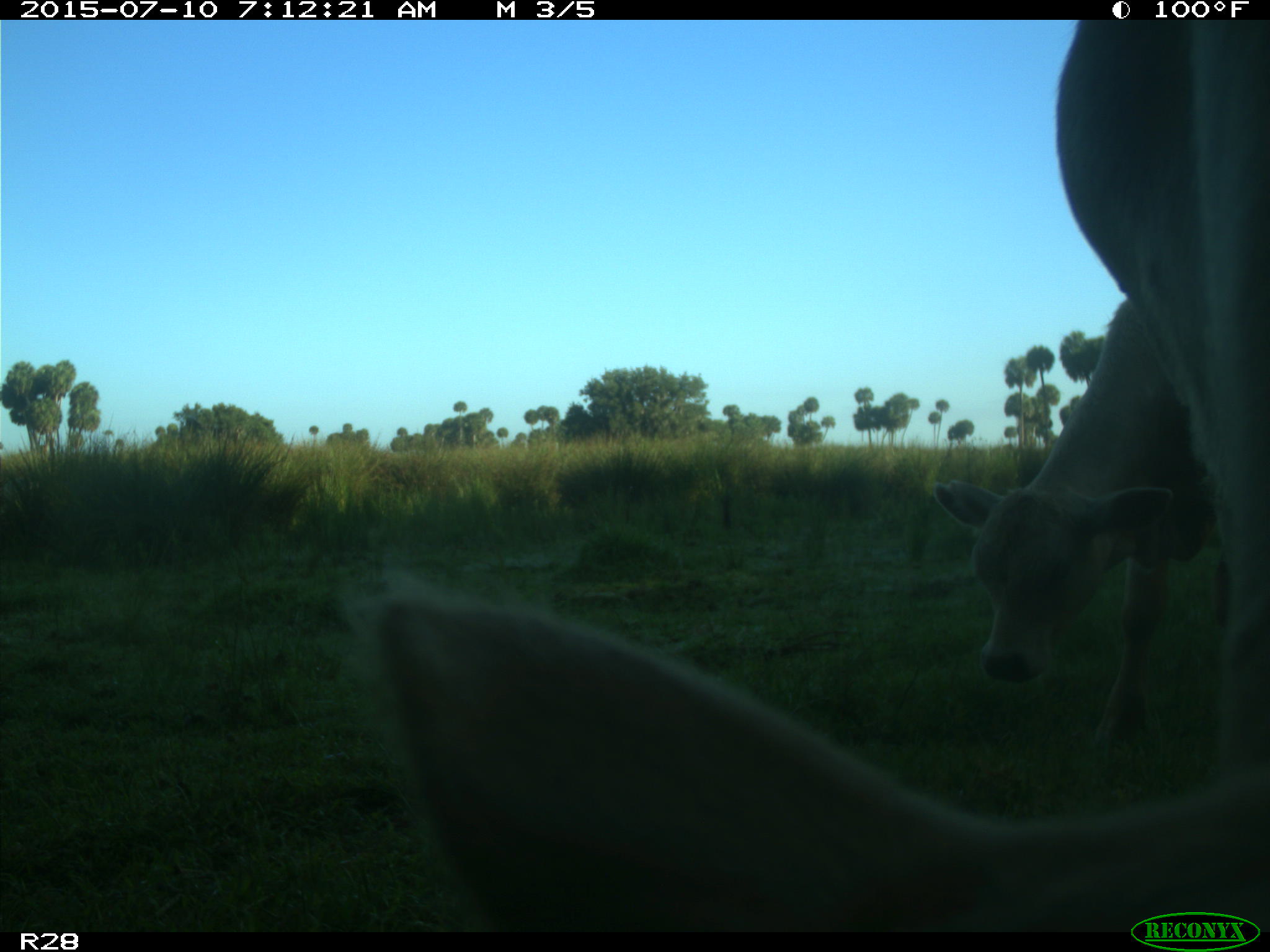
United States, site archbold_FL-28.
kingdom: Animalia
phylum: Chordata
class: Mammalia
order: Artiodactyla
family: Bovidae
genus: Bos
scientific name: Bos taurus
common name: domestic cow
Bos taurus (domestic cow).